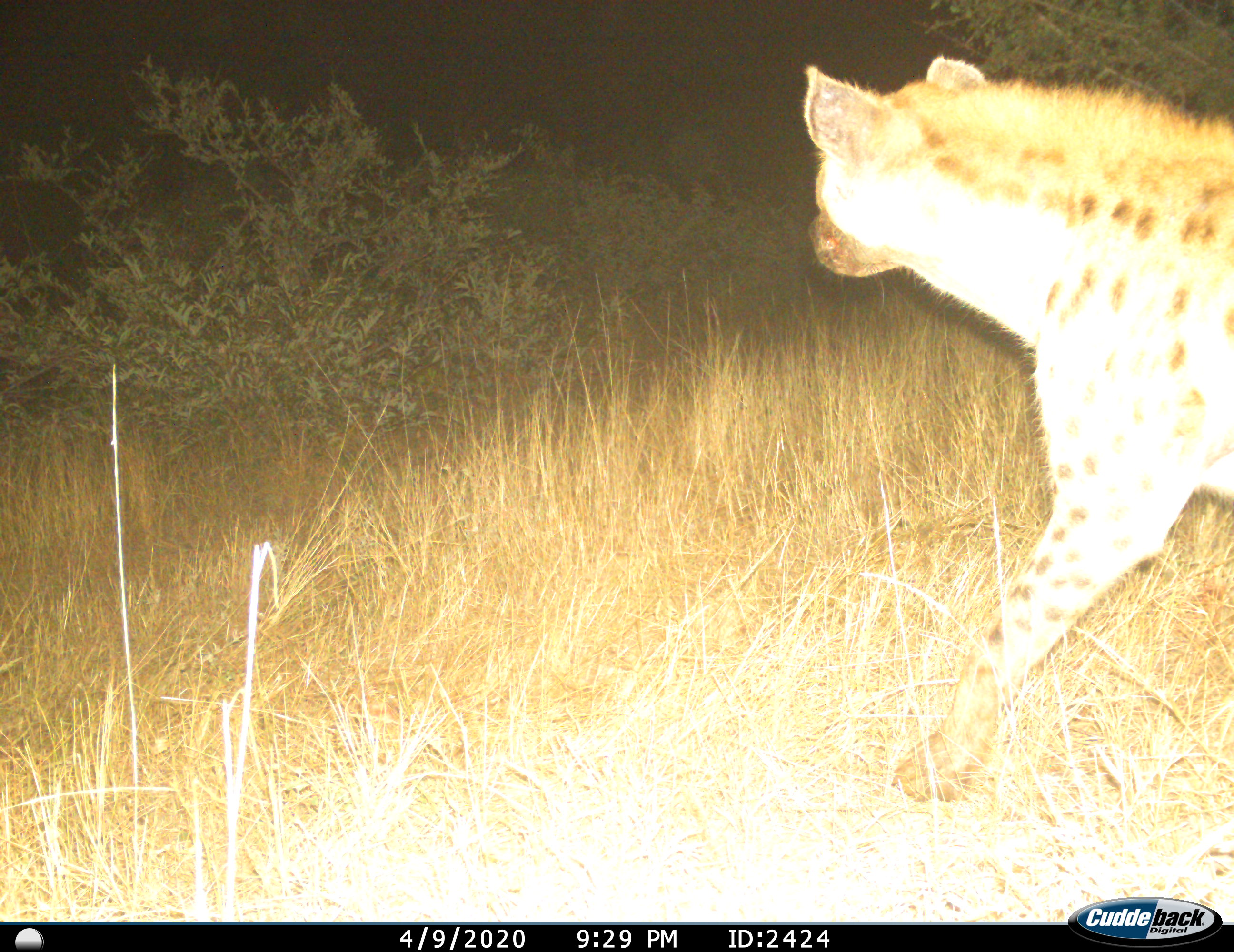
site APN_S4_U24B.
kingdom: Animalia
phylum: Chordata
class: Mammalia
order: Carnivora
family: Hyaenidae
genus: Crocuta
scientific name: Crocuta crocuta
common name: spotted hyena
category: hyenaspotted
Hyenaspotted (spotted hyena) (Crocuta crocuta), count 1. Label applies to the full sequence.